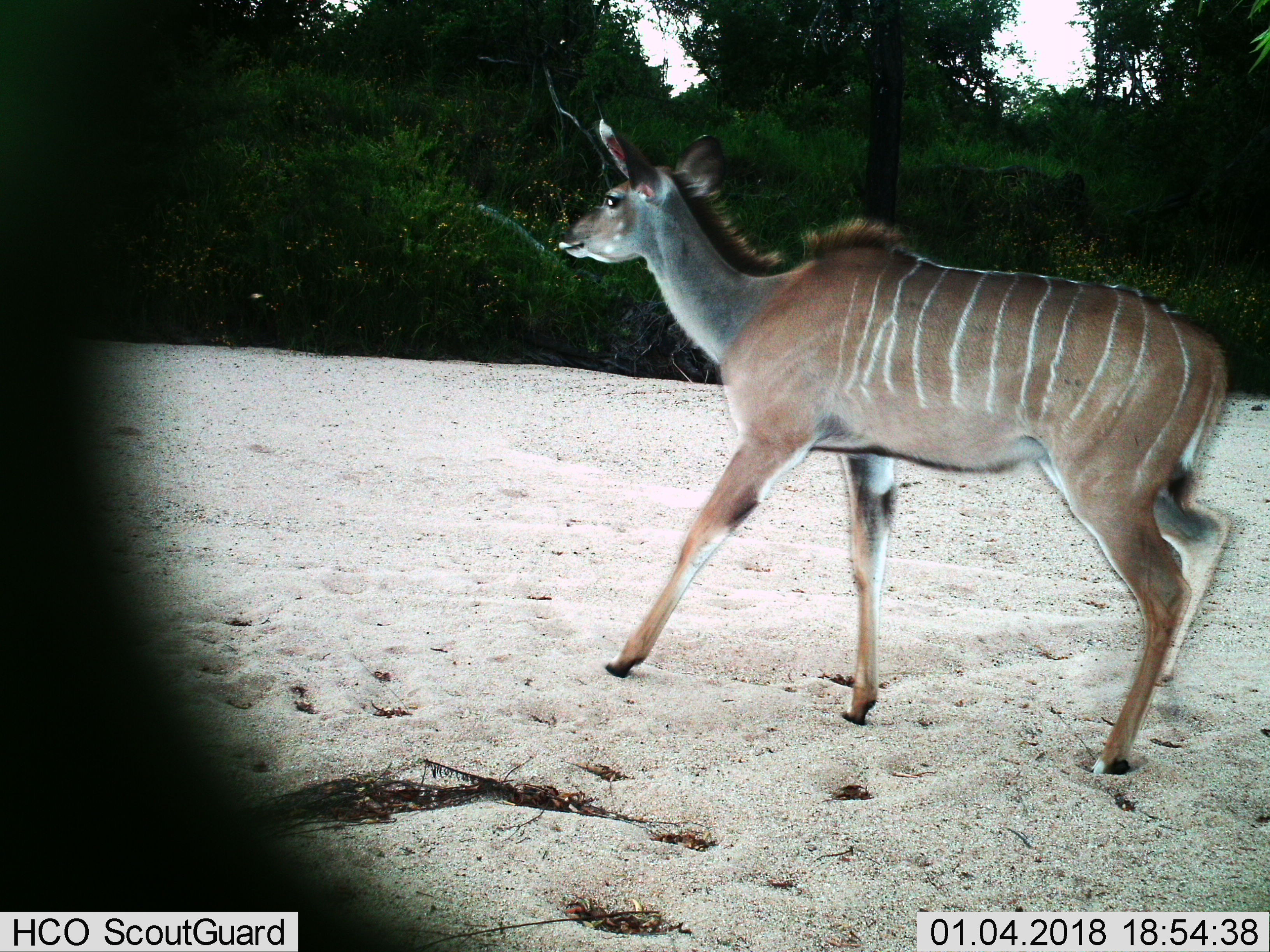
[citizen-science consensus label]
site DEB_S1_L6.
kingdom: Animalia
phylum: Chordata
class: Mammalia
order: Artiodactyla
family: Bovidae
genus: Tragelaphus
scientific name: Tragelaphus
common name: kudu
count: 1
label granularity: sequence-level